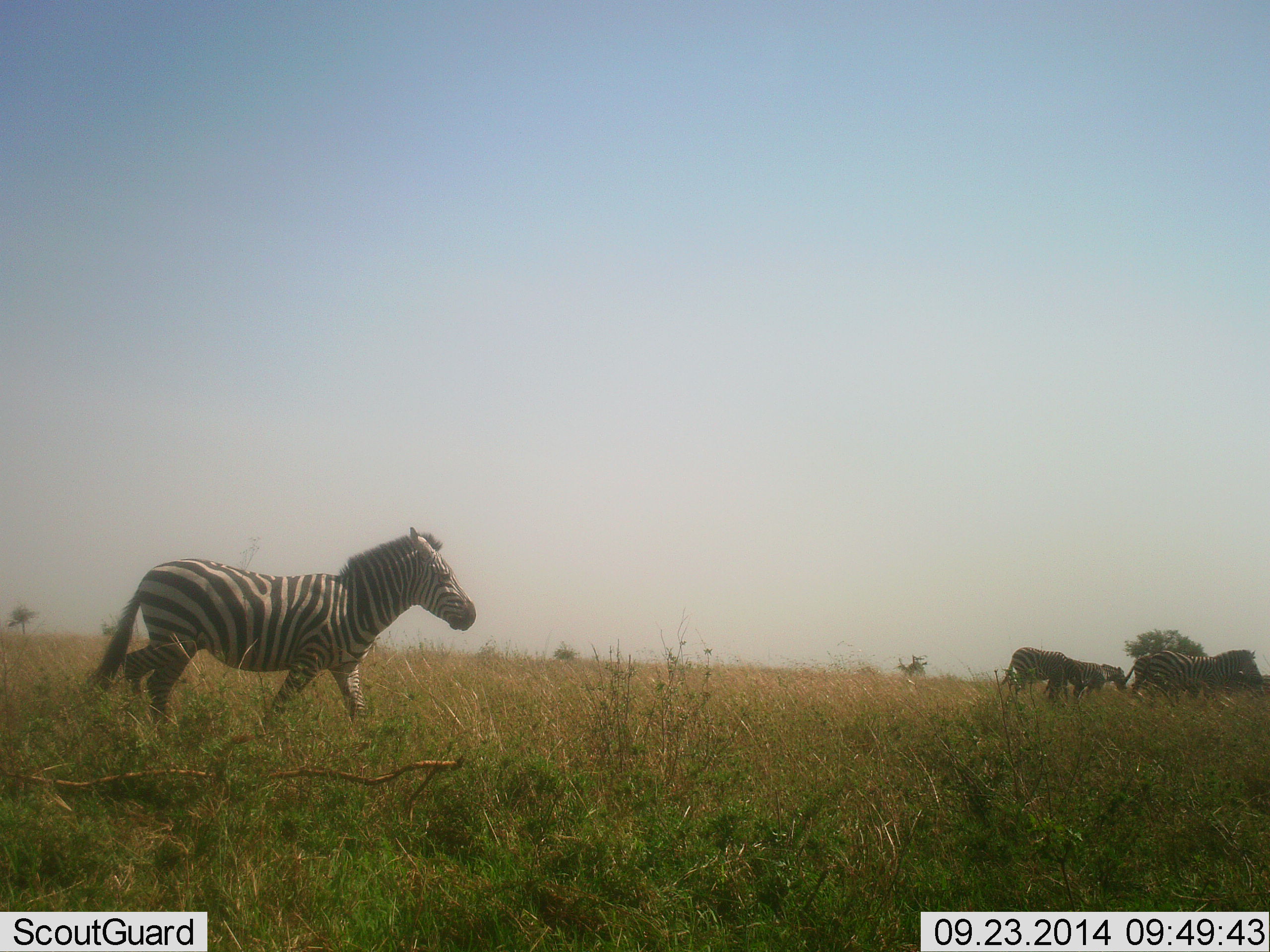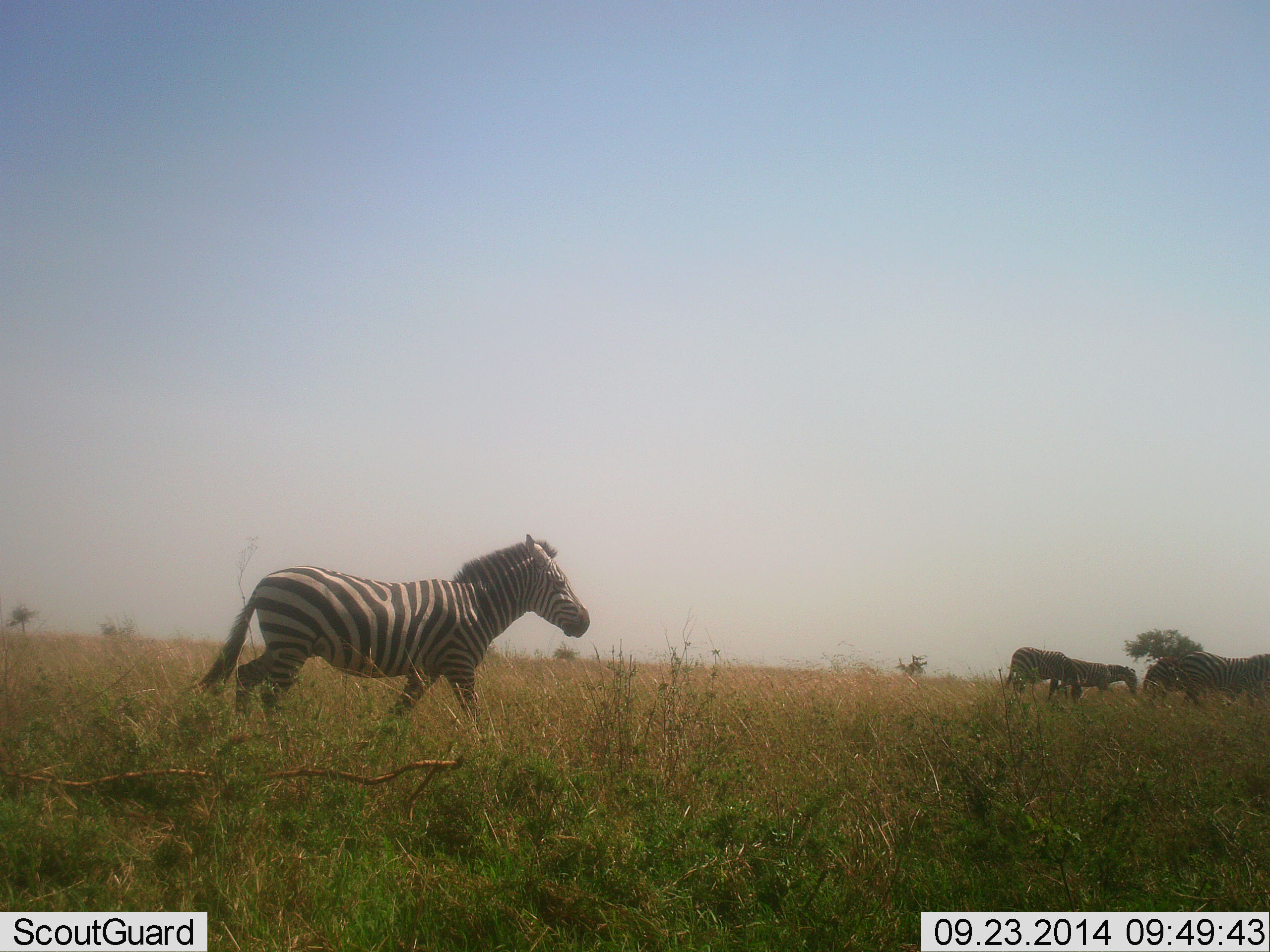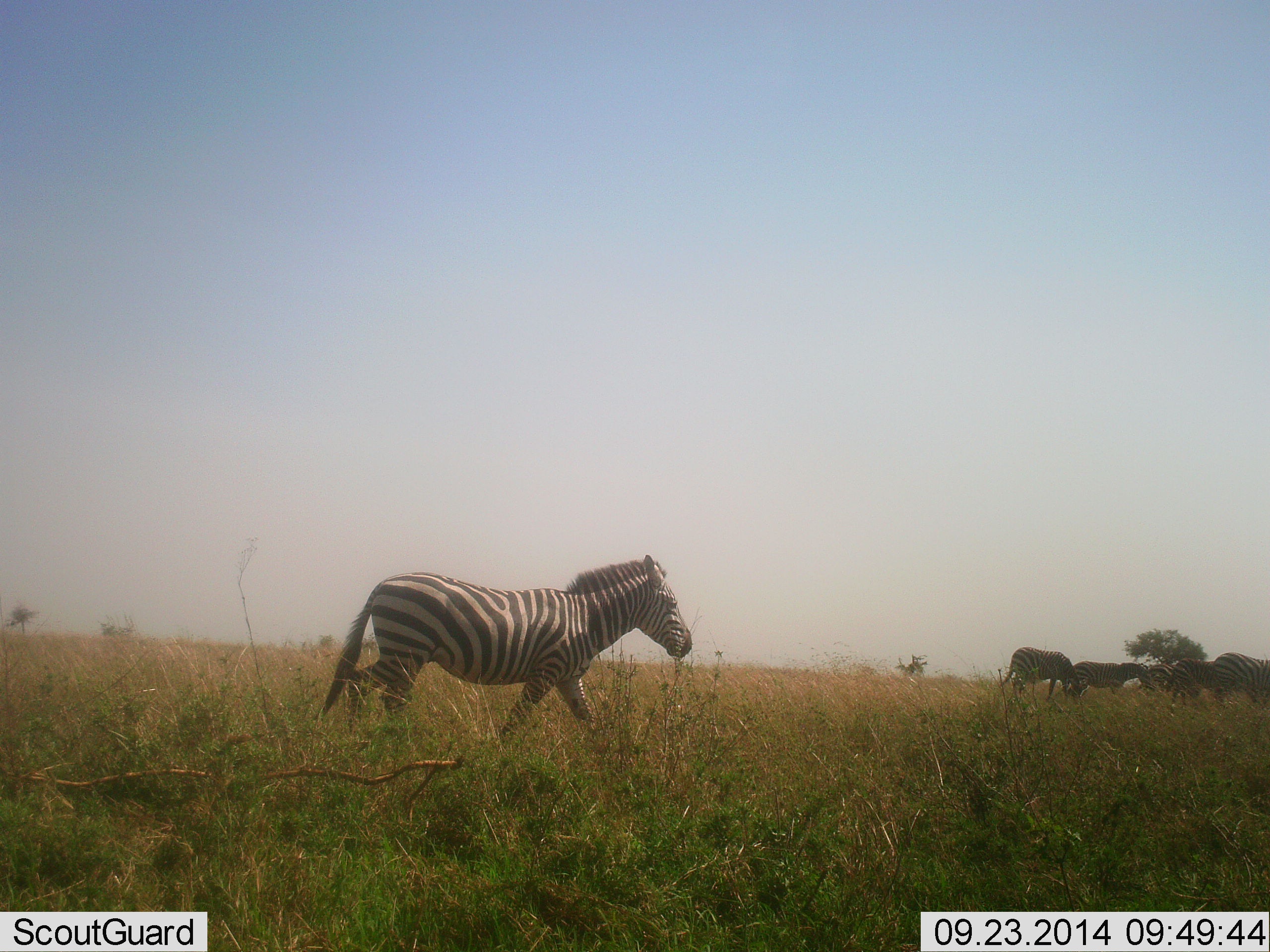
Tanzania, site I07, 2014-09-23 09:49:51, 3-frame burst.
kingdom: Animalia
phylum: Chordata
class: Mammalia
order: Perissodactyla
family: Equidae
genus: Equus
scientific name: Equus quagga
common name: plains zebra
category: zebra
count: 5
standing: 20%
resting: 0%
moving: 100%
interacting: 0%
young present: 0%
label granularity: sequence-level